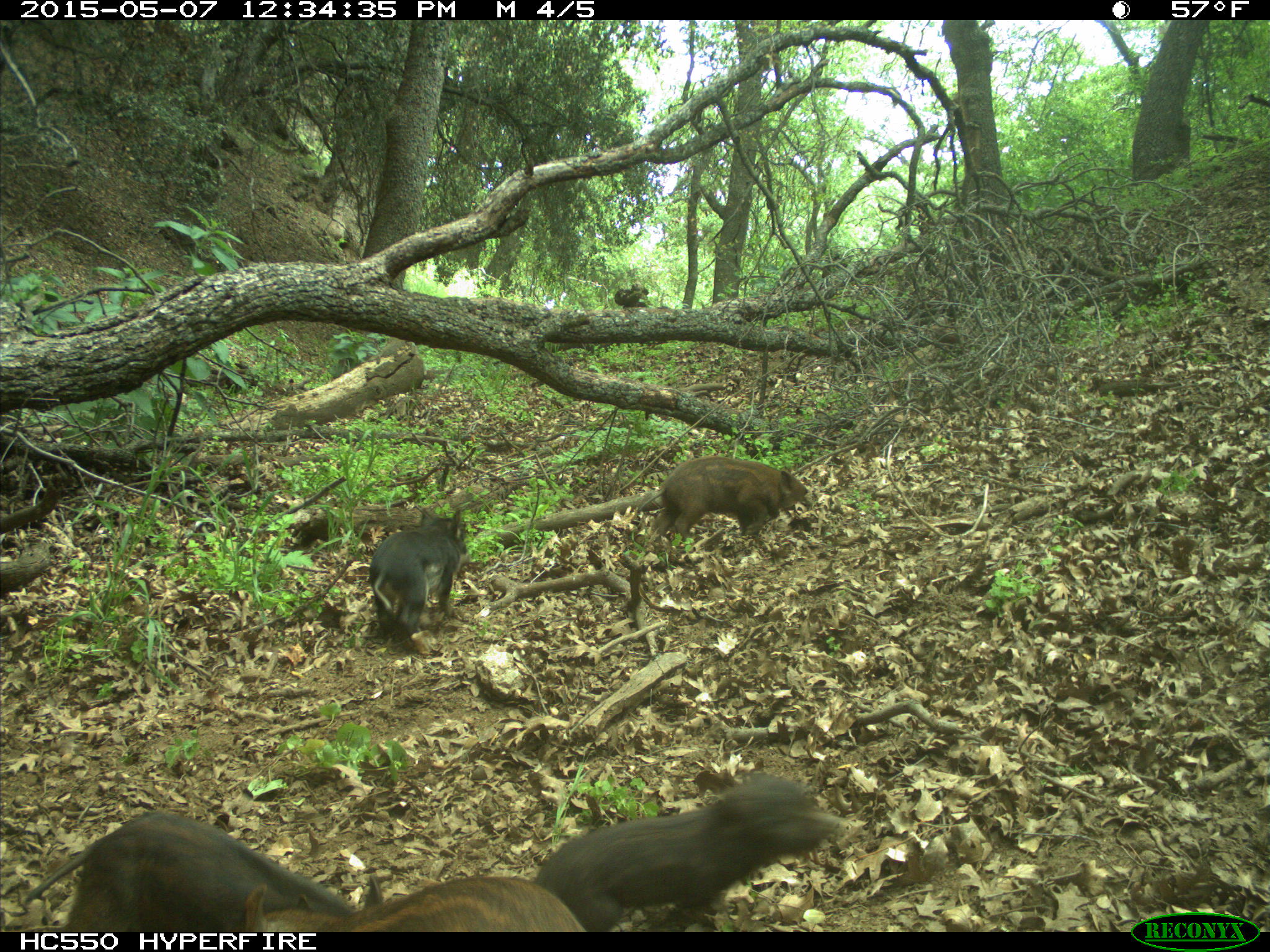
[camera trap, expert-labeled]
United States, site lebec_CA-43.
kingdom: Animalia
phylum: Chordata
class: Mammalia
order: Artiodactyla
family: Suidae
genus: Sus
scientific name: Sus scrofa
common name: wild boar